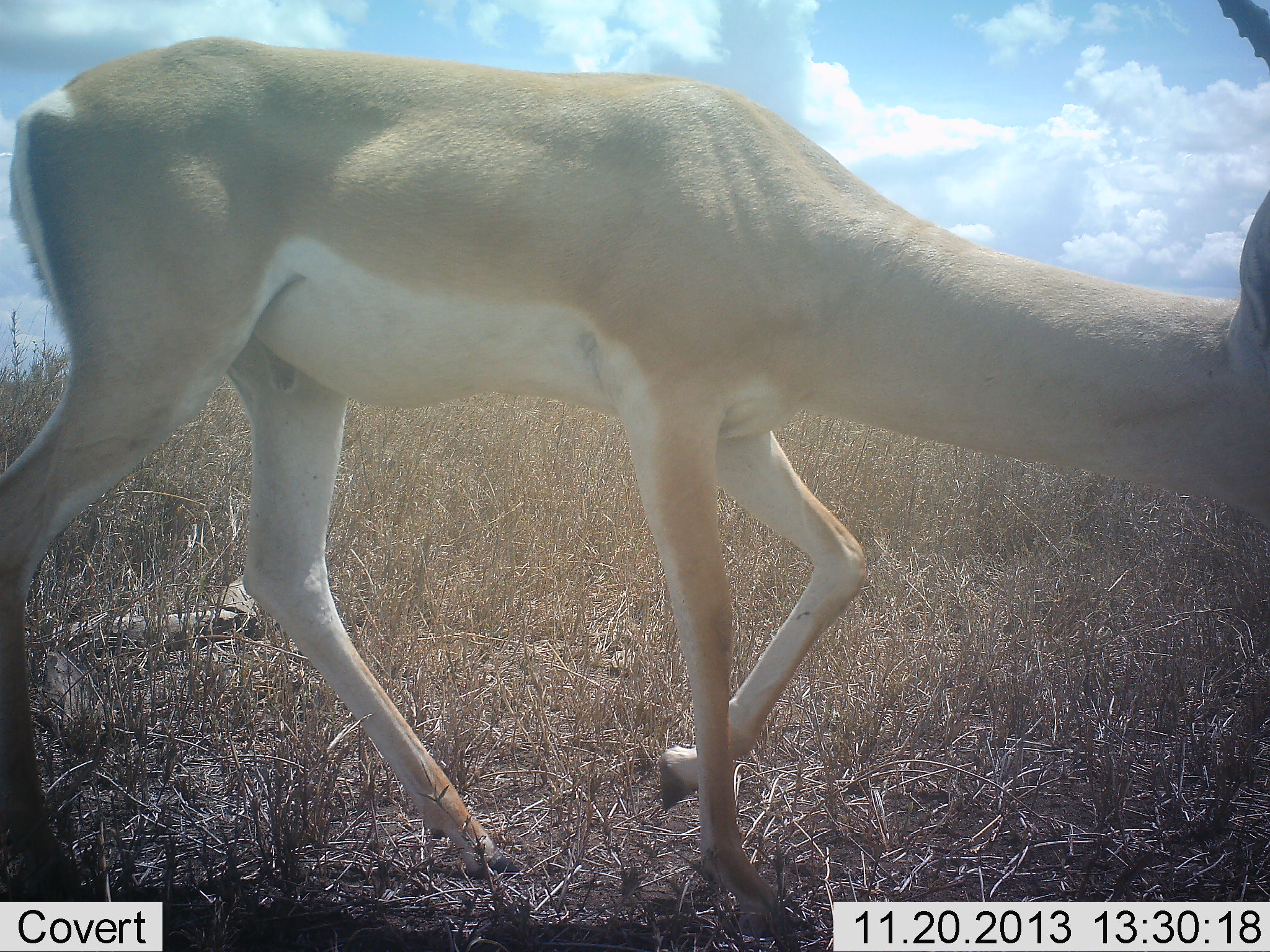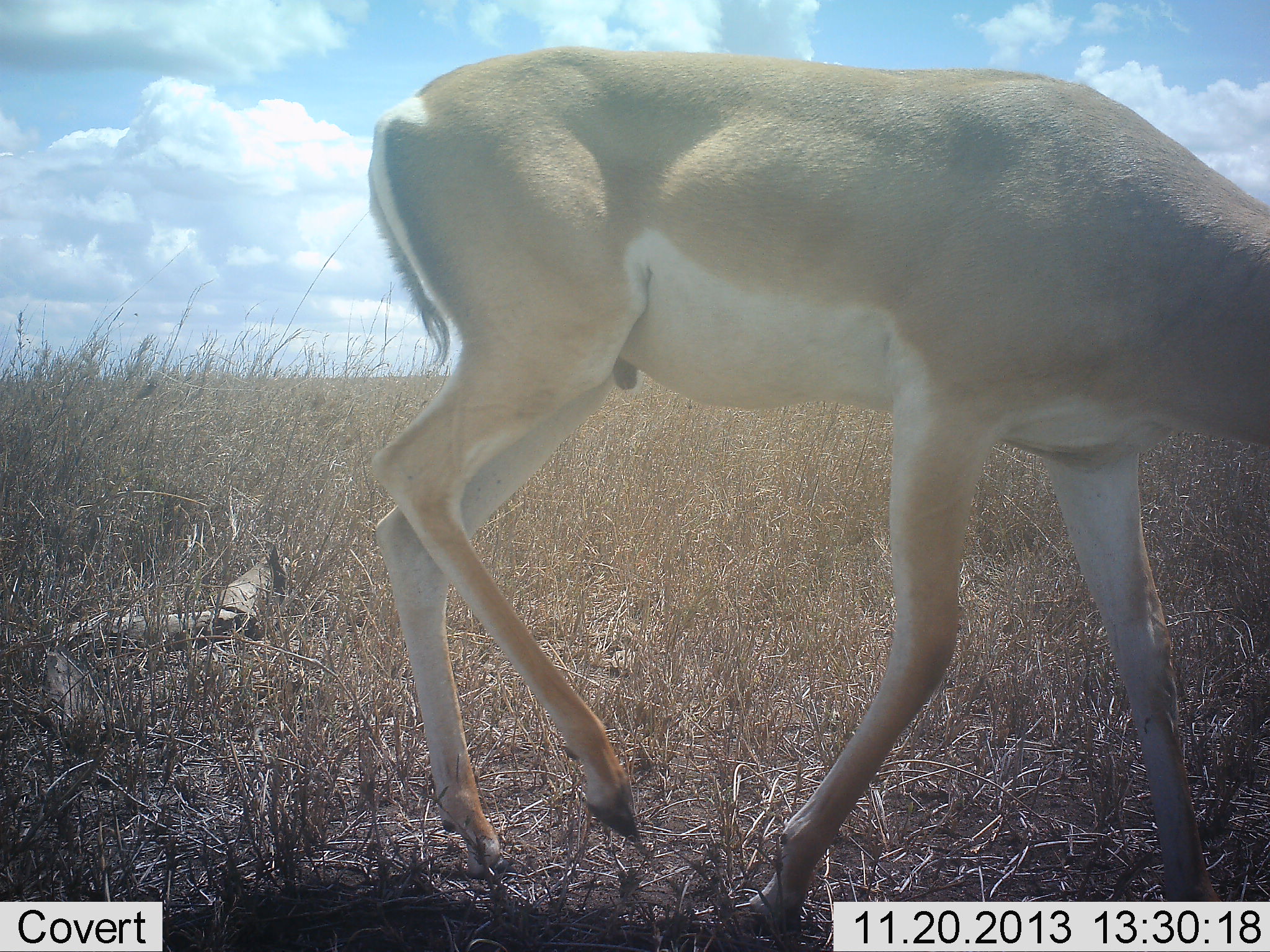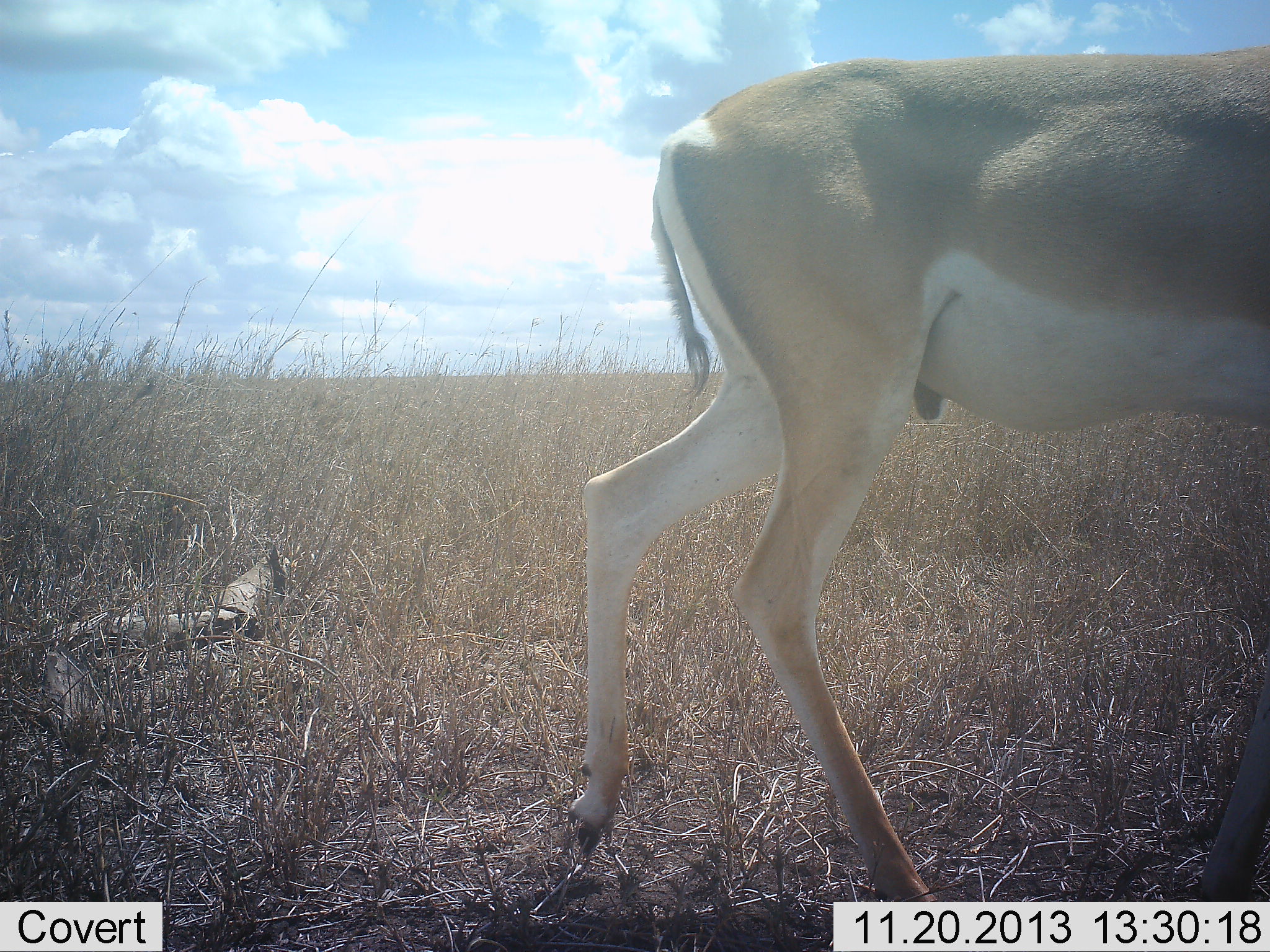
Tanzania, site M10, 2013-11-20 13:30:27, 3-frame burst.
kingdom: Animalia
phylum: Chordata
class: Mammalia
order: Artiodactyla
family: Bovidae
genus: Nanger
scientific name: Nanger granti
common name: grant's gazelle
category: gazellegrants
Gazellegrants (grant's gazelle) (Nanger granti), count 1. Behavior (volunteer vote fractions): standing 17%, resting 0%, moving 83%, interacting 0%. Young present (vote fraction): 0%. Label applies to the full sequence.